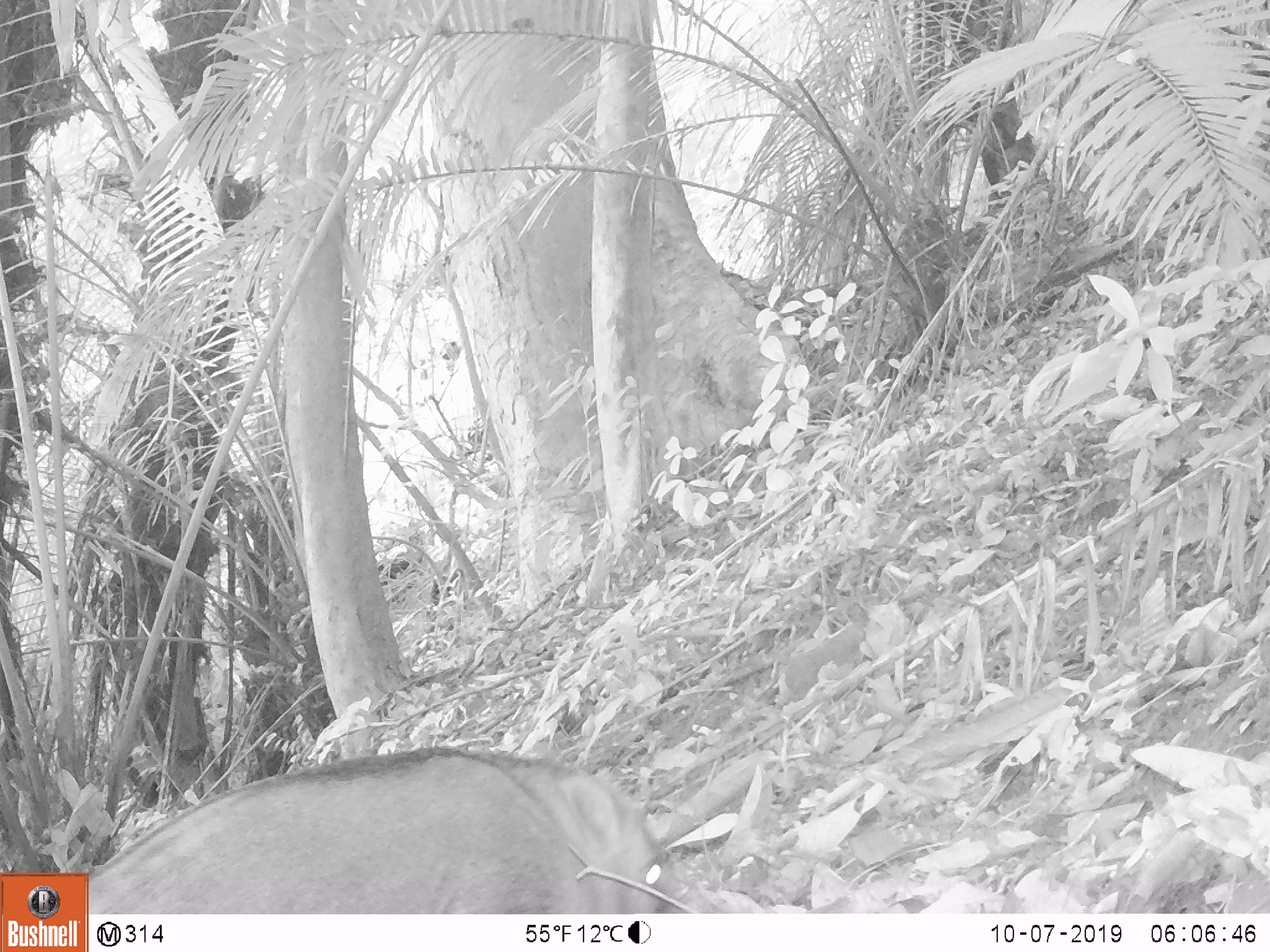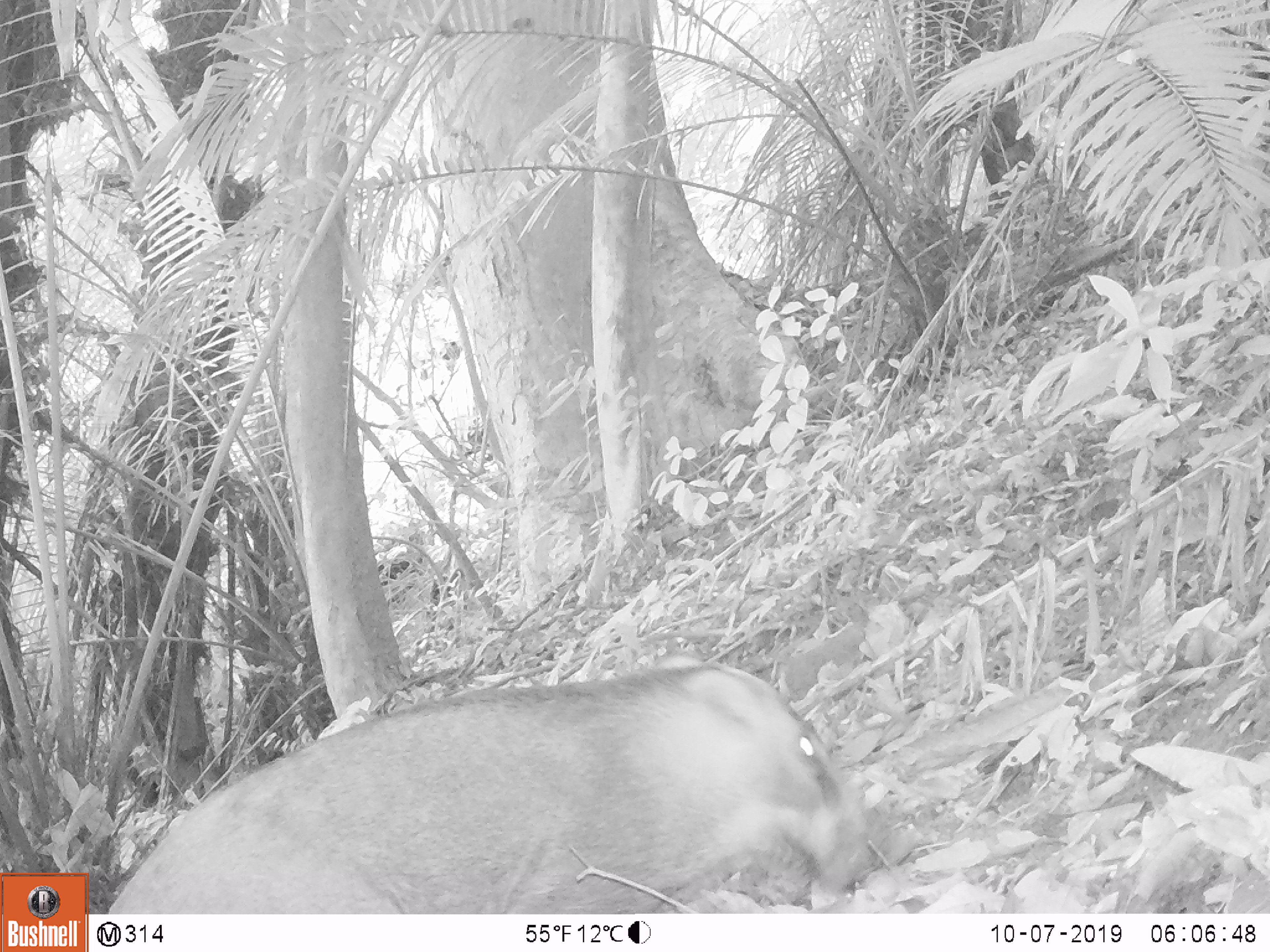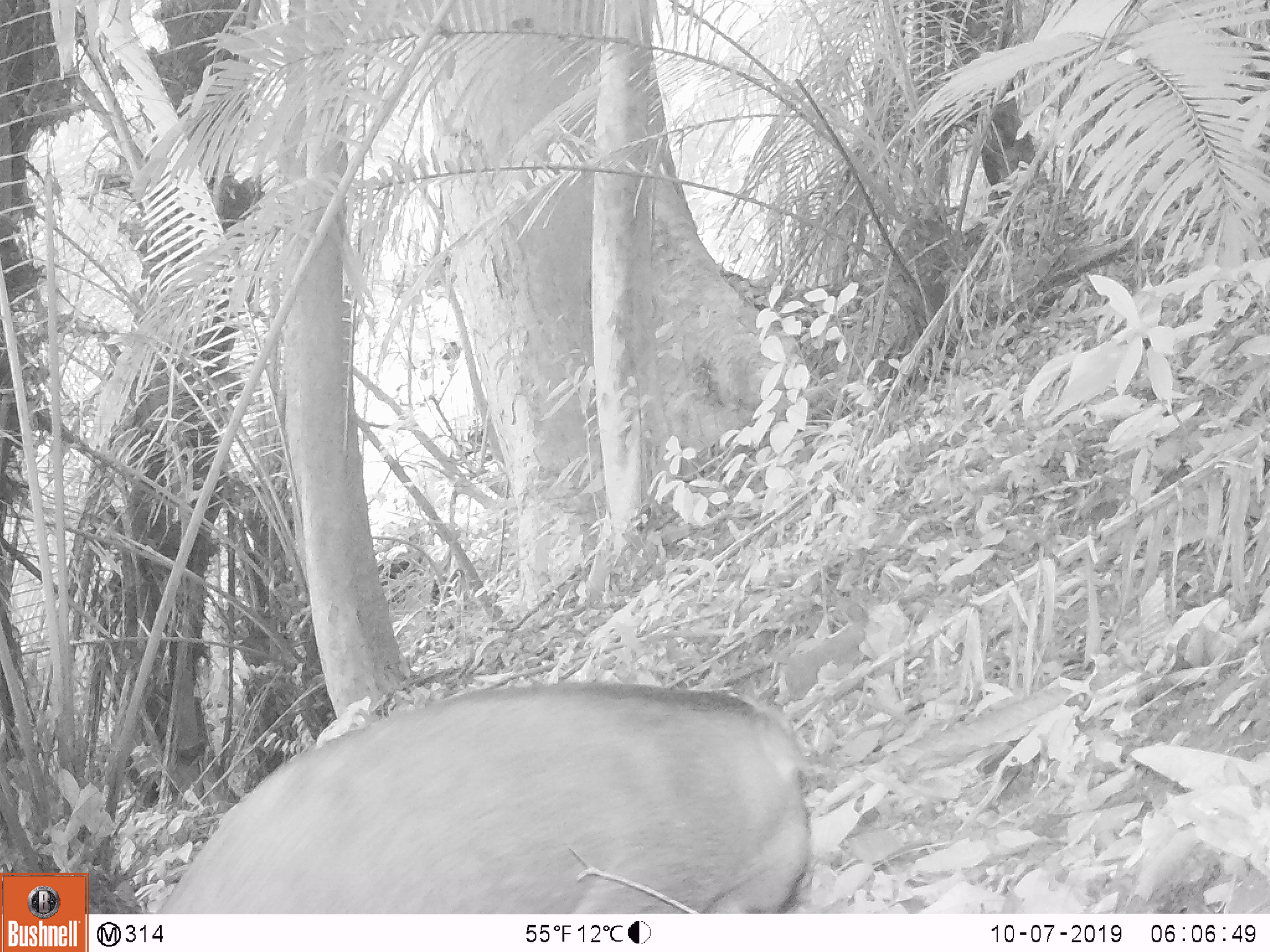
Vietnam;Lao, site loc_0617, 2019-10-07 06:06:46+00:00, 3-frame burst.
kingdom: Animalia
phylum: Chordata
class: Mammalia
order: Artiodactyla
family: Suidae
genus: Sus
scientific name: Sus scrofa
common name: eurasian wild pig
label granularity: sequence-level